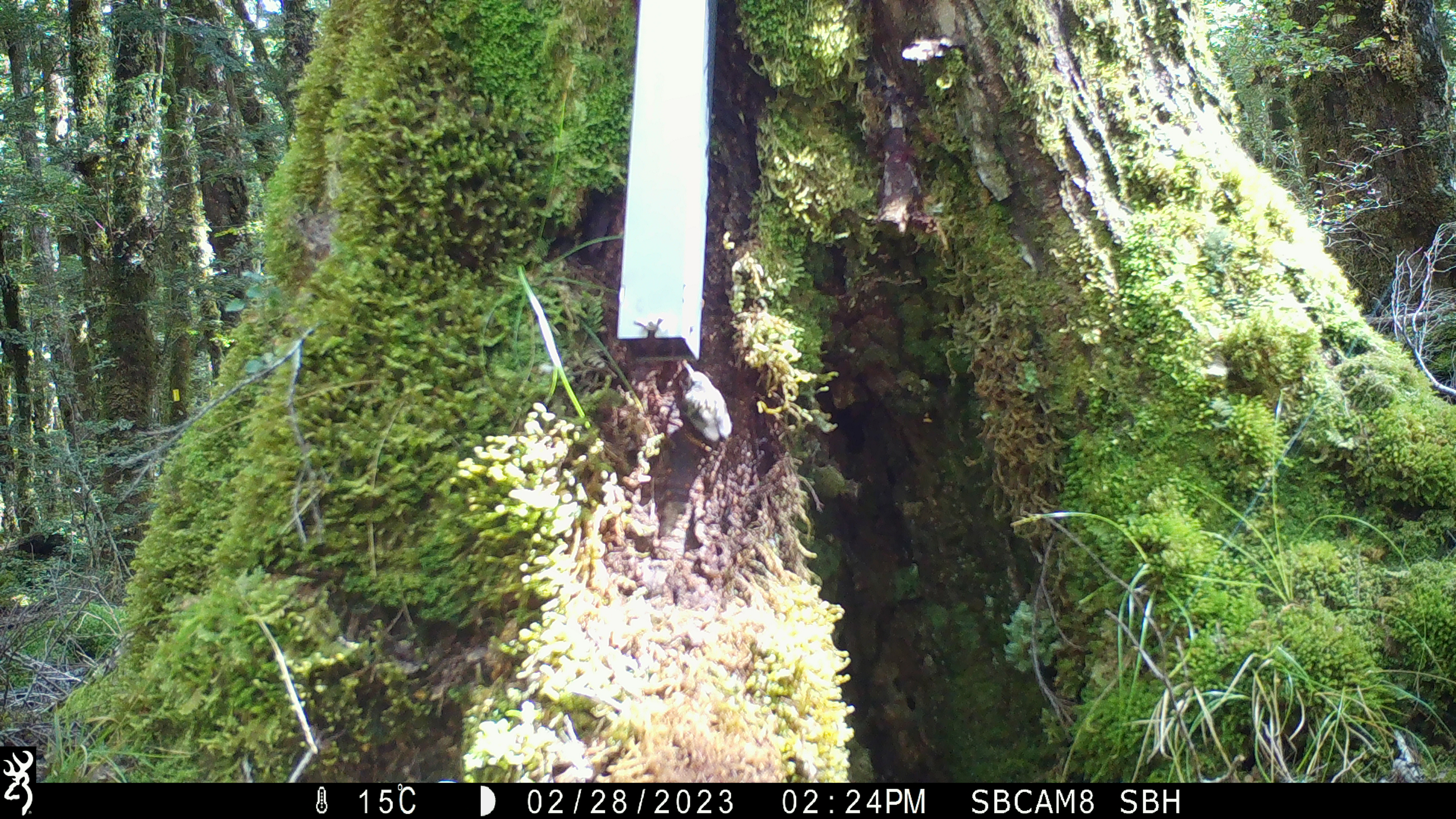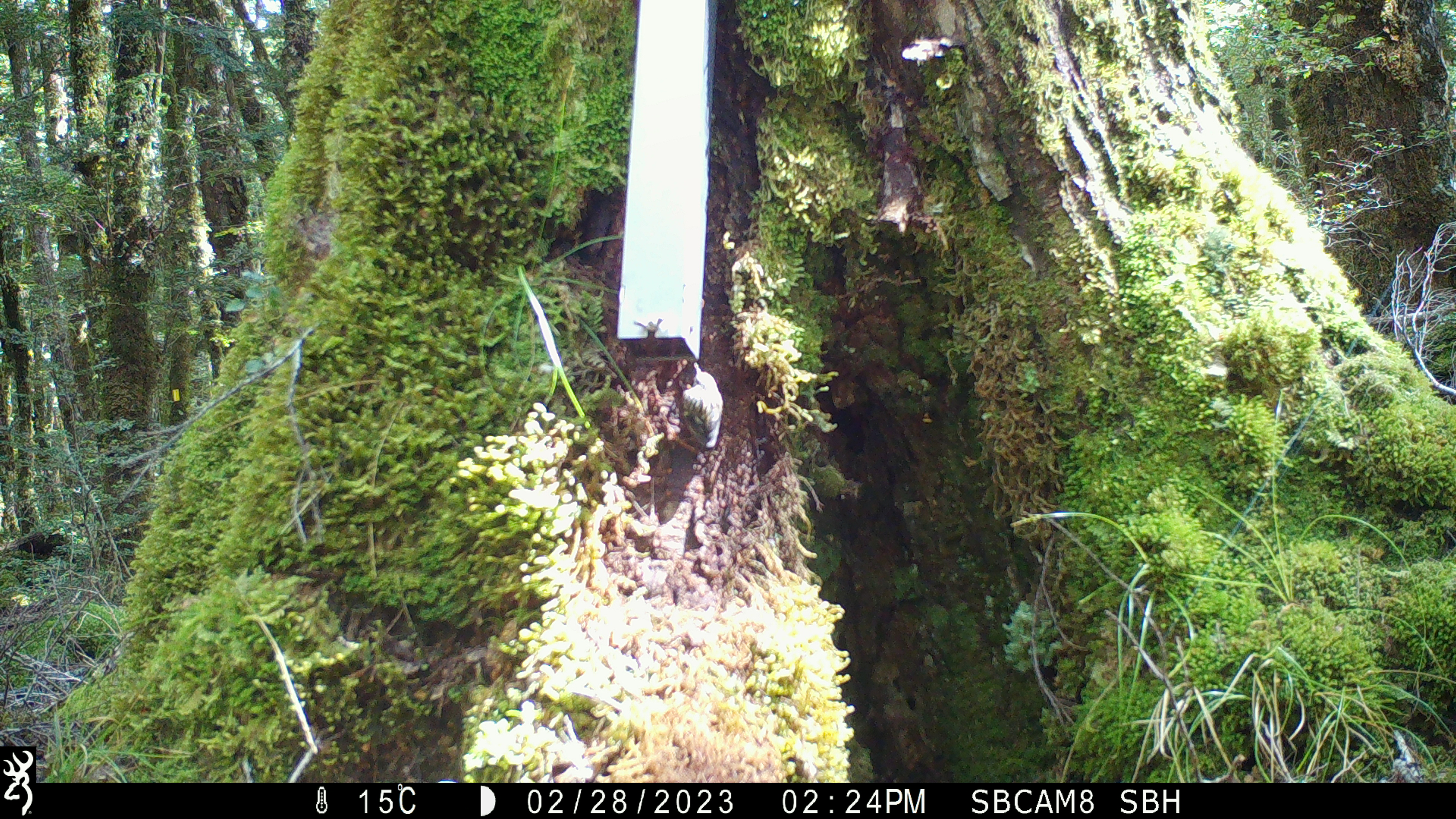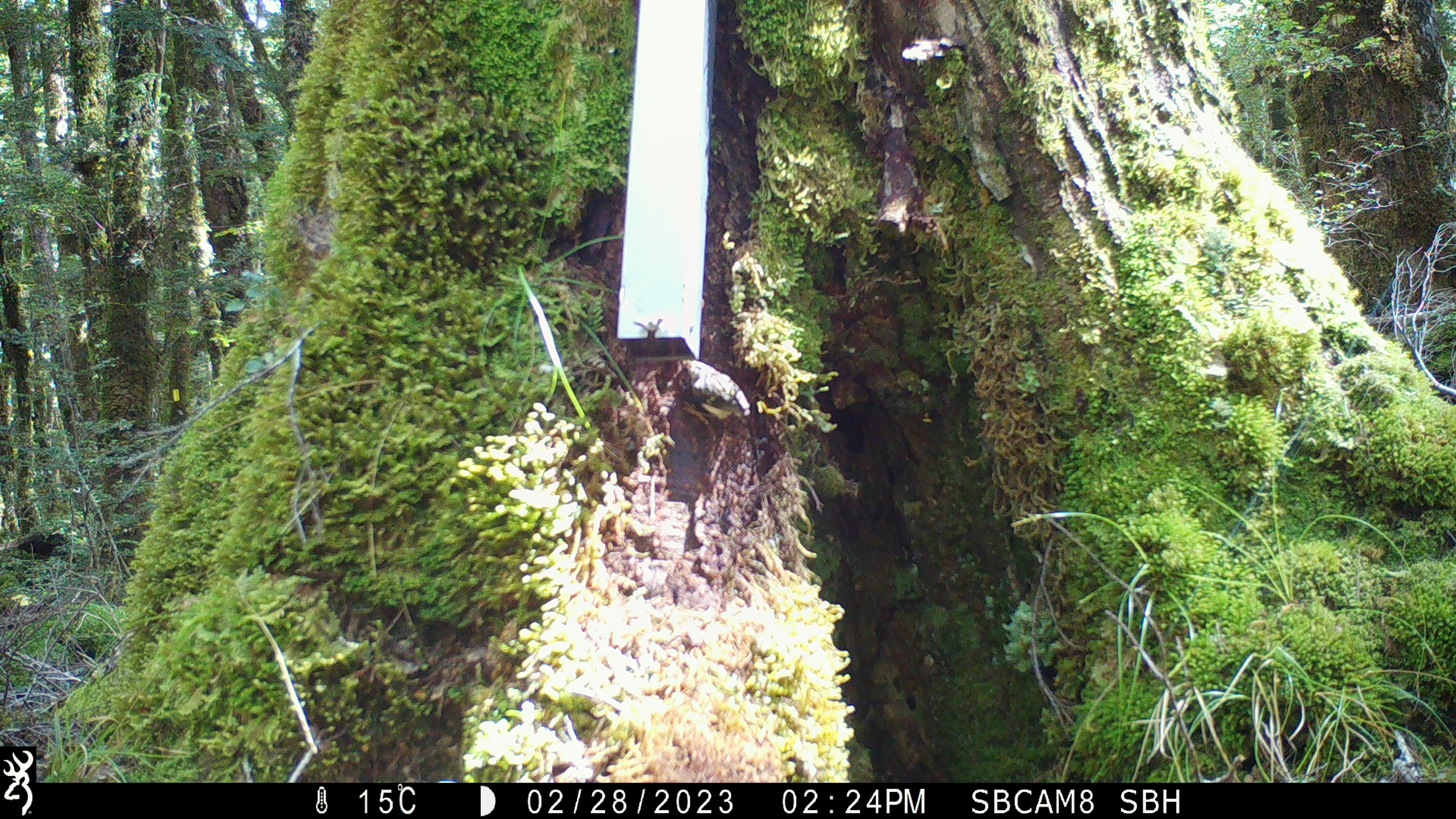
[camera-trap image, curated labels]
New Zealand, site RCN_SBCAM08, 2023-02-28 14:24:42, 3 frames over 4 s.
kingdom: Animalia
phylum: Chordata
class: Aves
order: Passeriformes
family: Acanthisittidae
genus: Acanthisitta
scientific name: Acanthisitta chloris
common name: rifleman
Rifleman (Acanthisitta chloris).